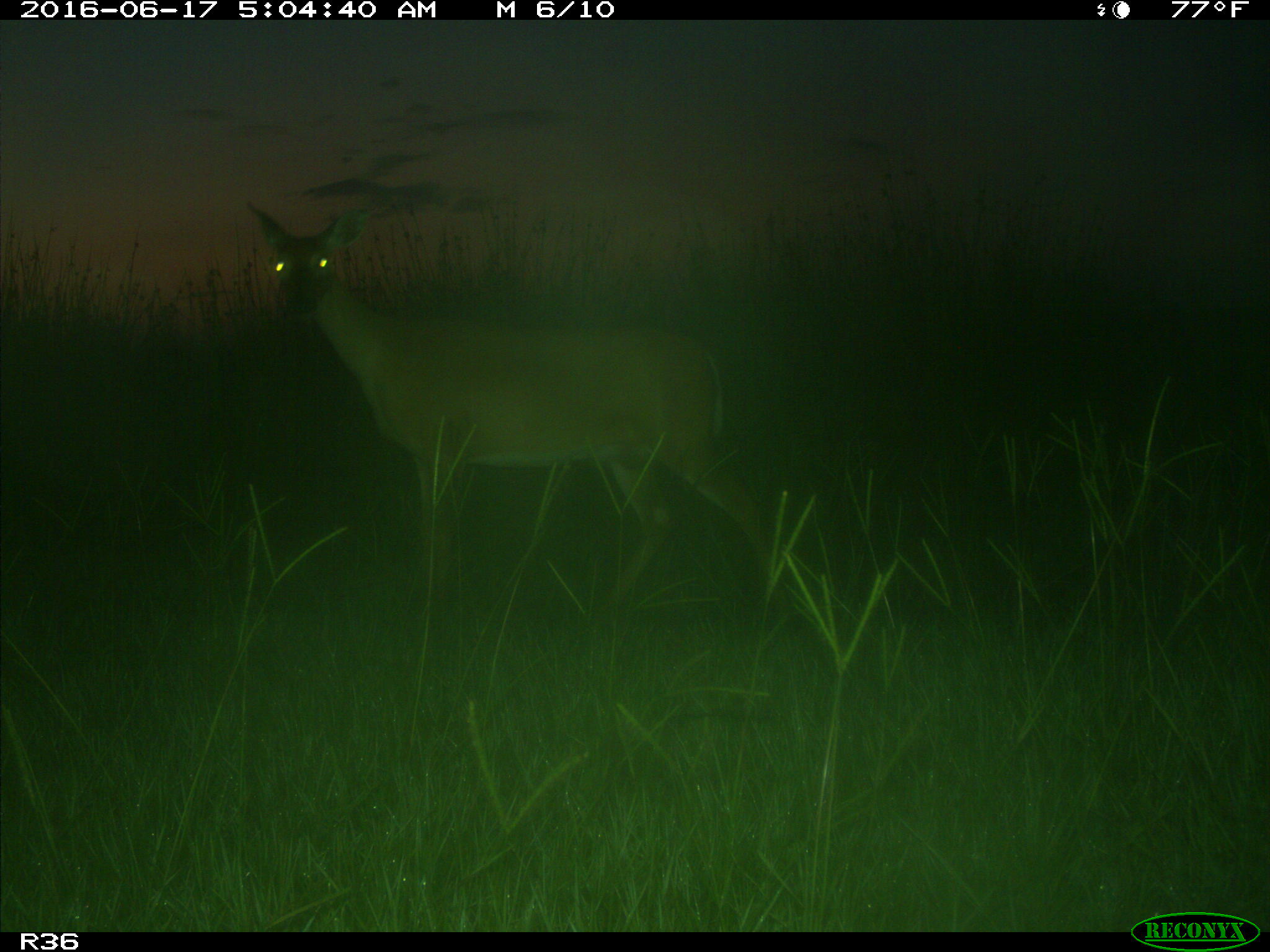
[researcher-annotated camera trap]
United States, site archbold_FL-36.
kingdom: Animalia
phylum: Chordata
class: Mammalia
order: Artiodactyla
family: Cervidae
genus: Odocoileus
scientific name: Odocoileus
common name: deer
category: unidentified deer